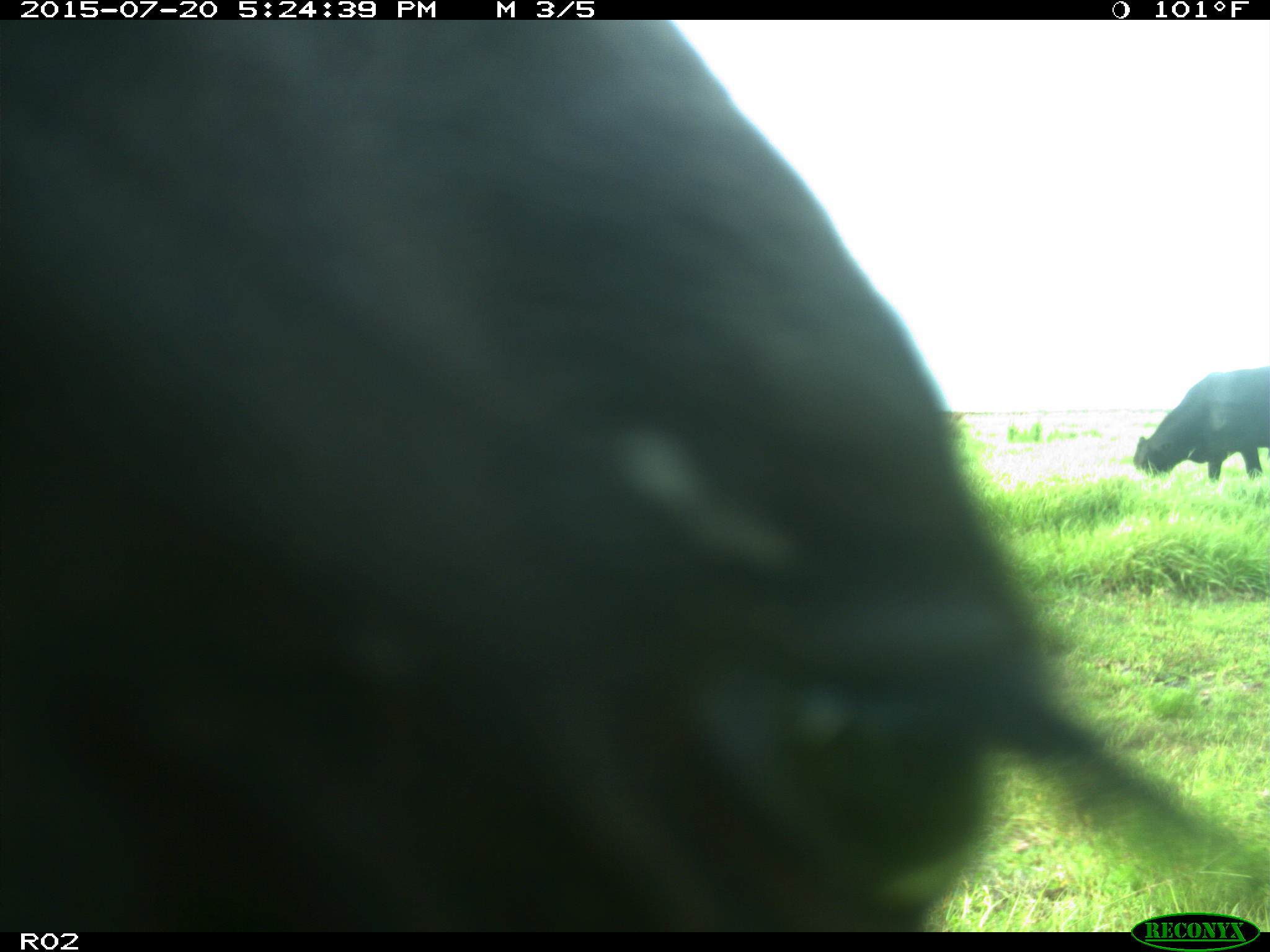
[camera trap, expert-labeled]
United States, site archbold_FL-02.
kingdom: Animalia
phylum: Chordata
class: Mammalia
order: Artiodactyla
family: Bovidae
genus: Bos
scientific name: Bos taurus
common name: domestic cow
Bos taurus (domestic cow).